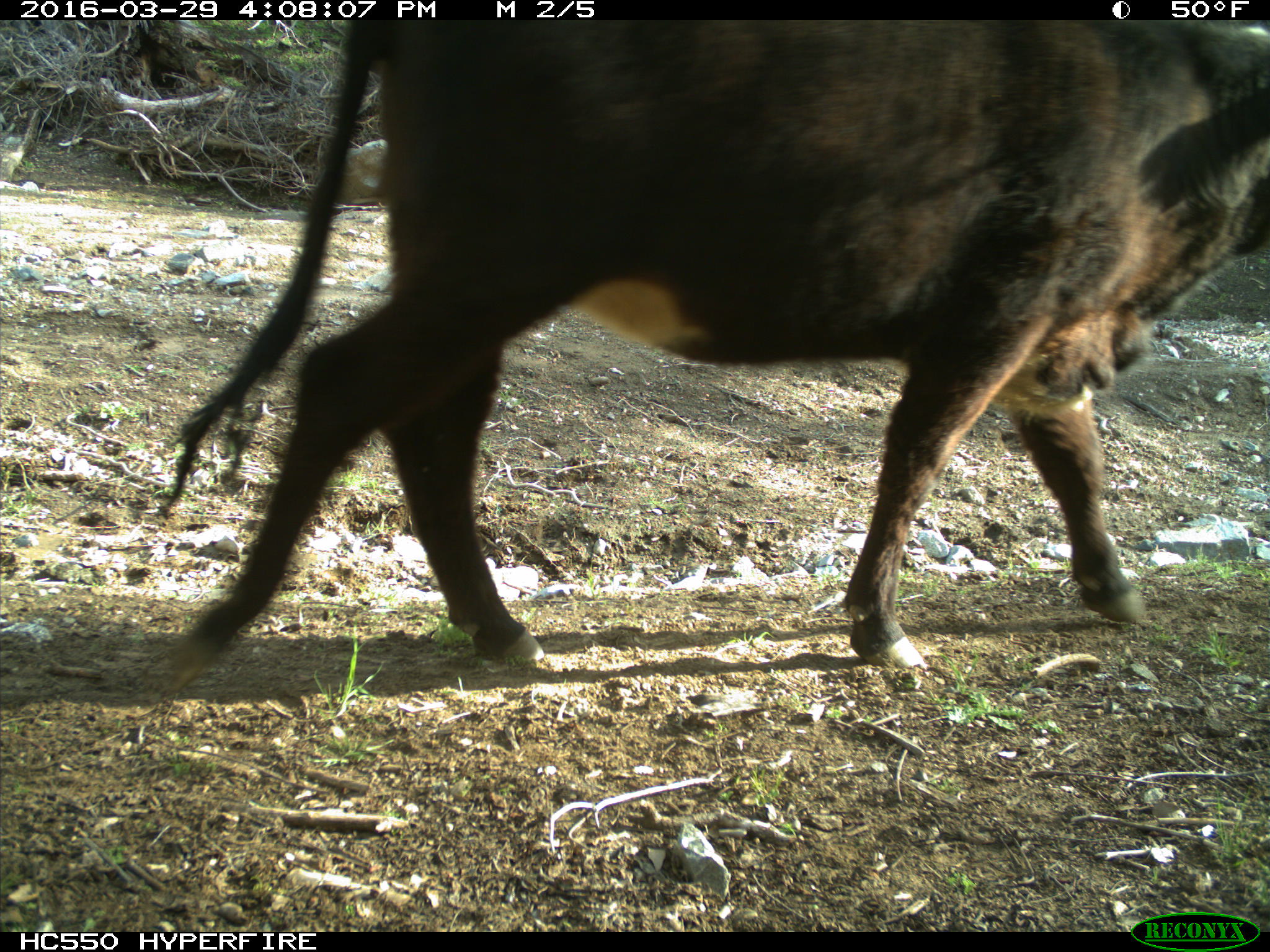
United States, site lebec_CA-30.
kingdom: Animalia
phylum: Chordata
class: Mammalia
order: Artiodactyla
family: Bovidae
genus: Bos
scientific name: Bos taurus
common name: domestic cow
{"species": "Bos taurus (domestic cow)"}